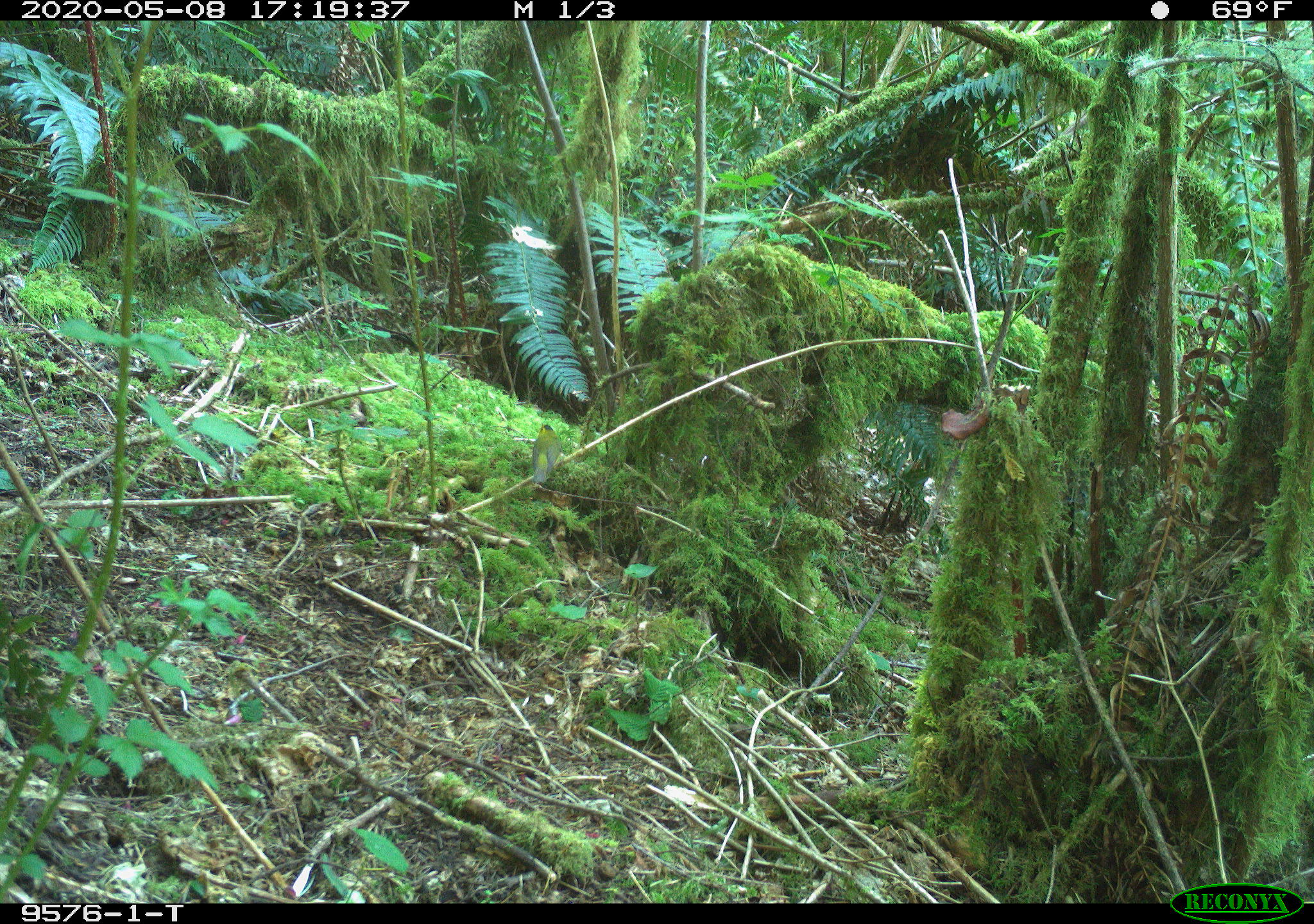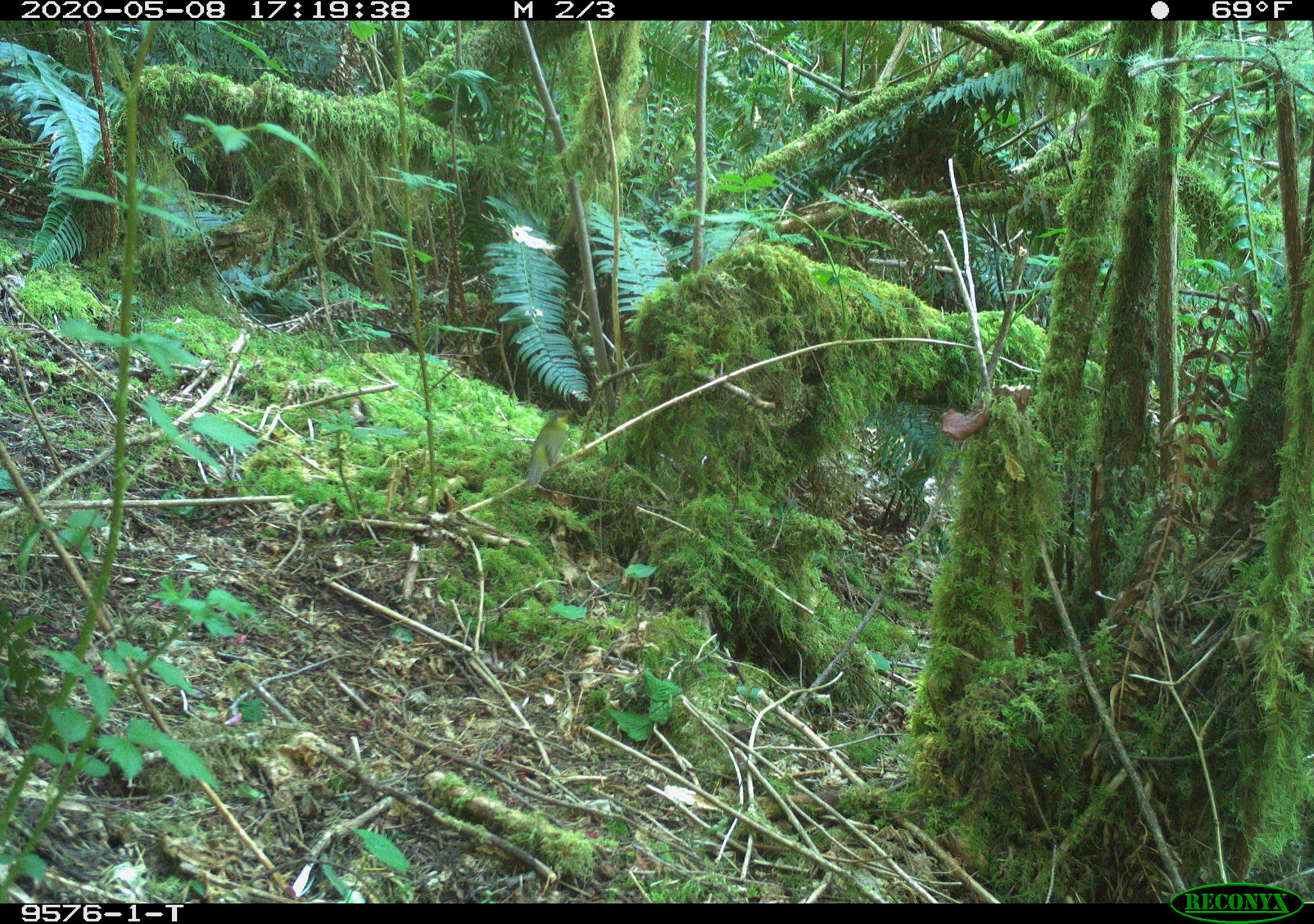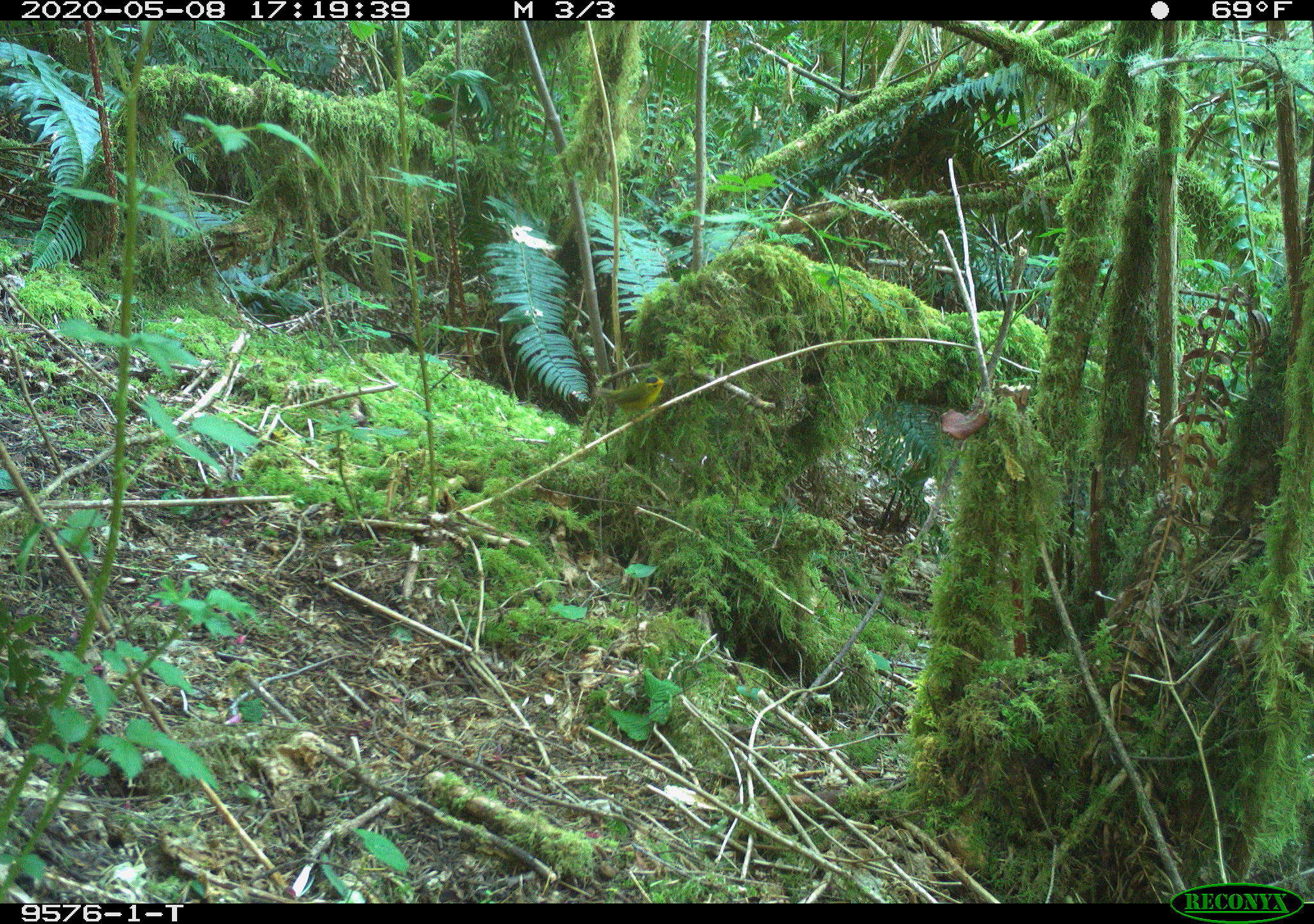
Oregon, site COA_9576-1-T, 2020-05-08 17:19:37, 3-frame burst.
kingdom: Animalia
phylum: Chordata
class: Aves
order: Passeriformes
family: Parulidae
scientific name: Parulidae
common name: new world warblers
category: parulidae family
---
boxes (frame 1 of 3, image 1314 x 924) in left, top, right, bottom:
parulidae family: 523, 425, 574, 485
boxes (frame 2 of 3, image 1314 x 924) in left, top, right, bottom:
parulidae family: 512, 406, 597, 494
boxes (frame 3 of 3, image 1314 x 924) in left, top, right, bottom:
parulidae family: 583, 359, 682, 438